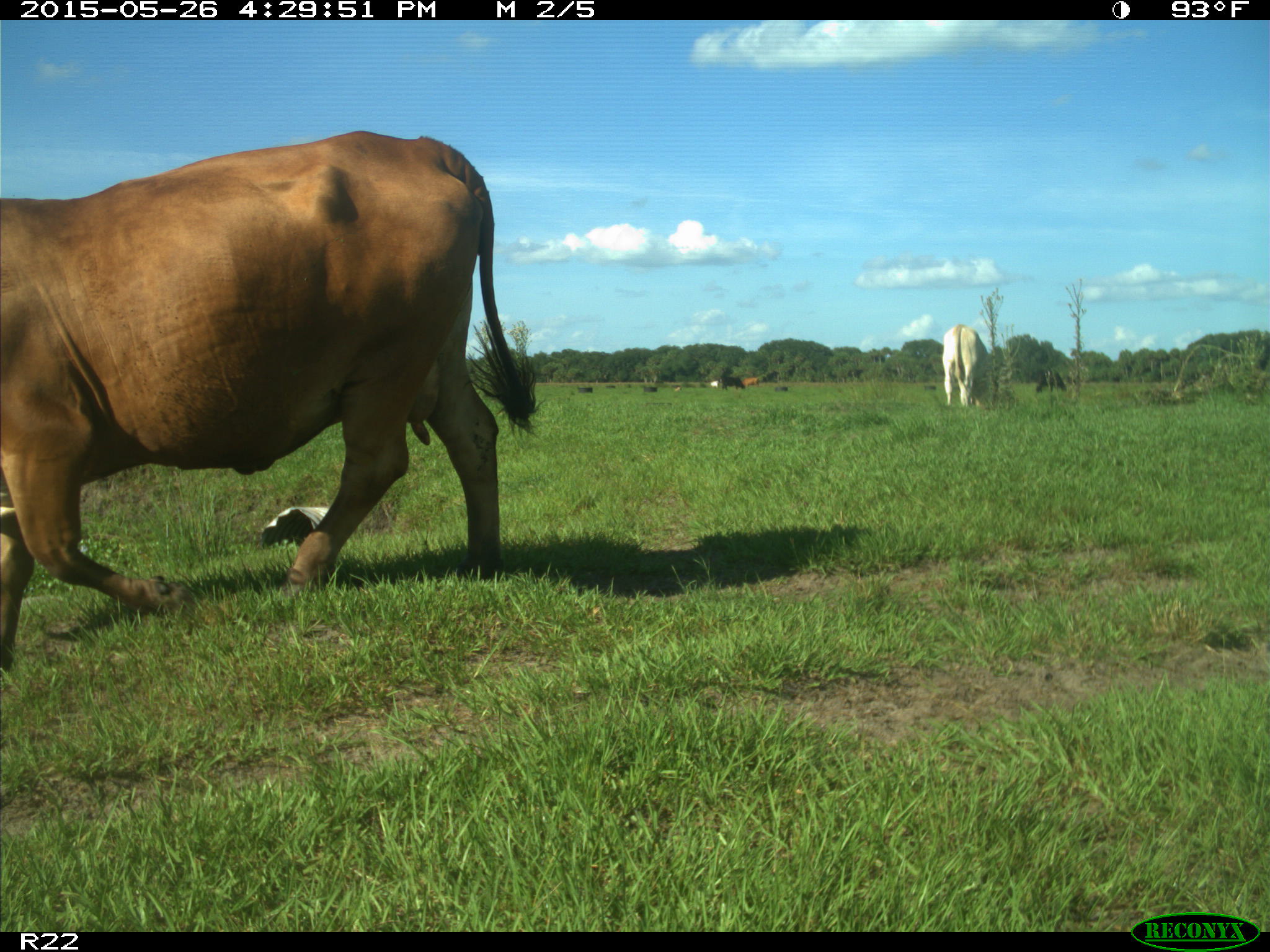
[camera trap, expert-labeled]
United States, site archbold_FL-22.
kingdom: Animalia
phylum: Chordata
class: Mammalia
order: Artiodactyla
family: Bovidae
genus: Bos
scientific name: Bos taurus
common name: domestic cow